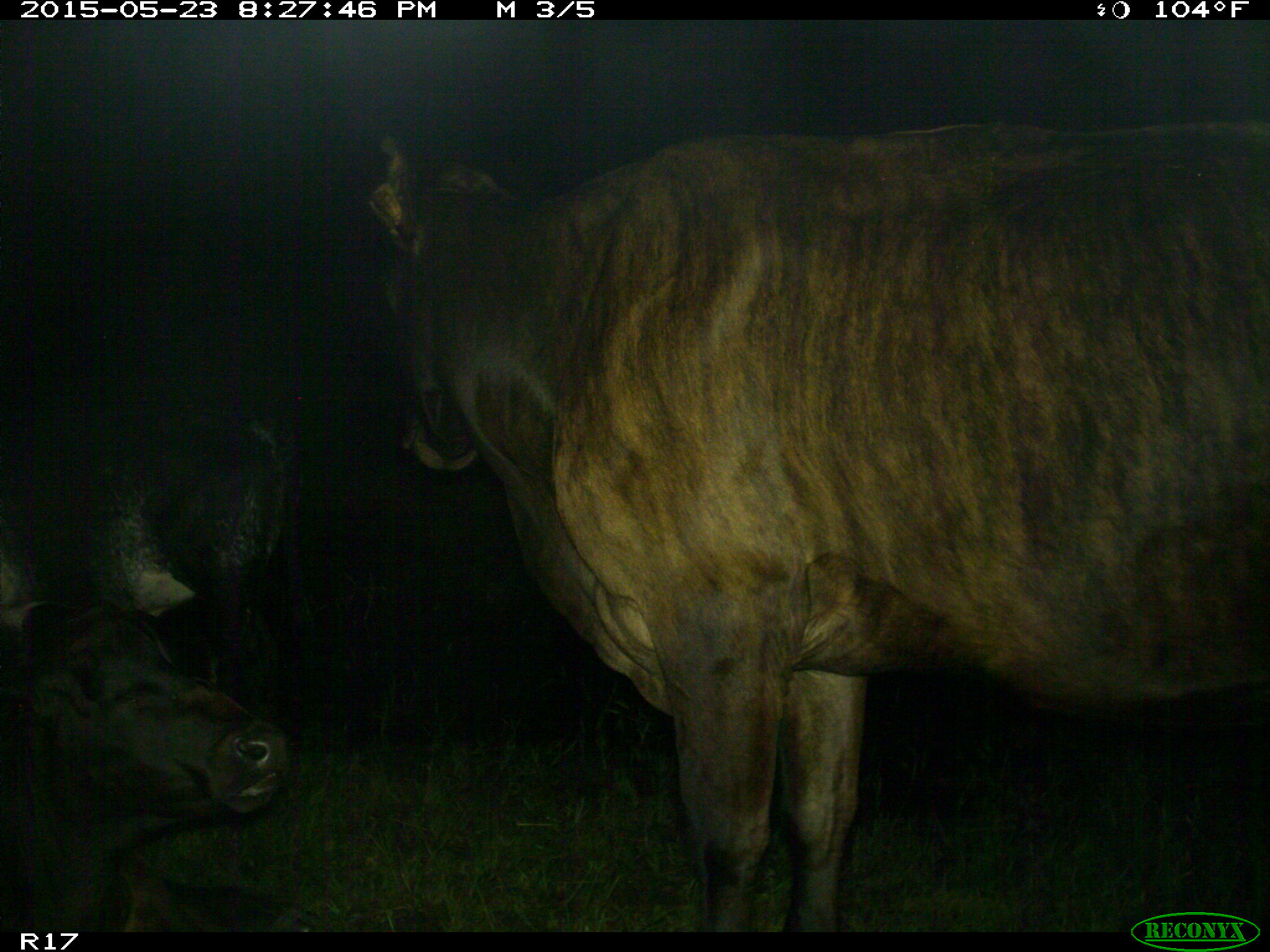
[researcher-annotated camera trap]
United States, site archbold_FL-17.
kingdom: Animalia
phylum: Chordata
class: Mammalia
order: Artiodactyla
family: Bovidae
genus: Bos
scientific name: Bos taurus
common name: domestic cow